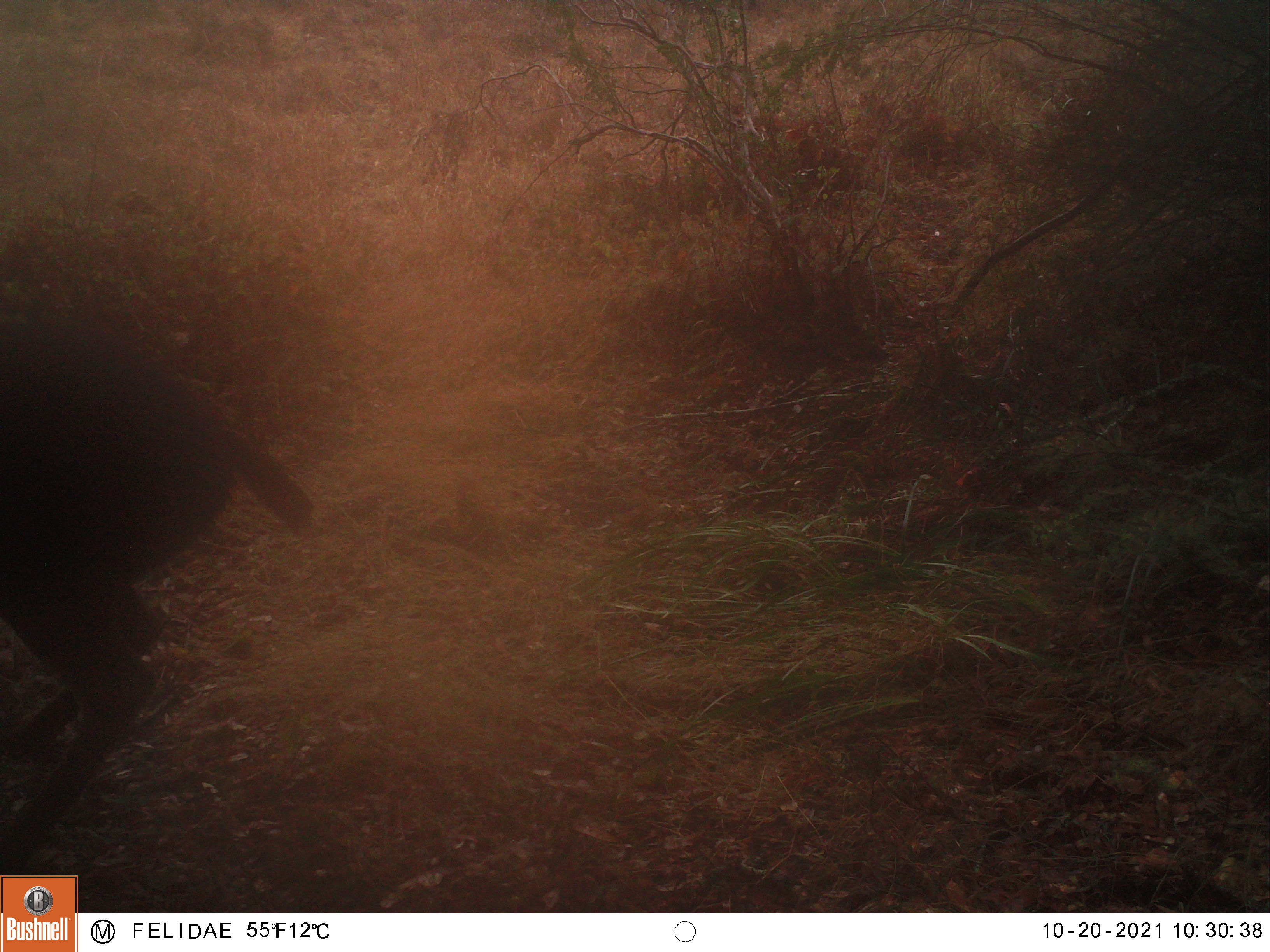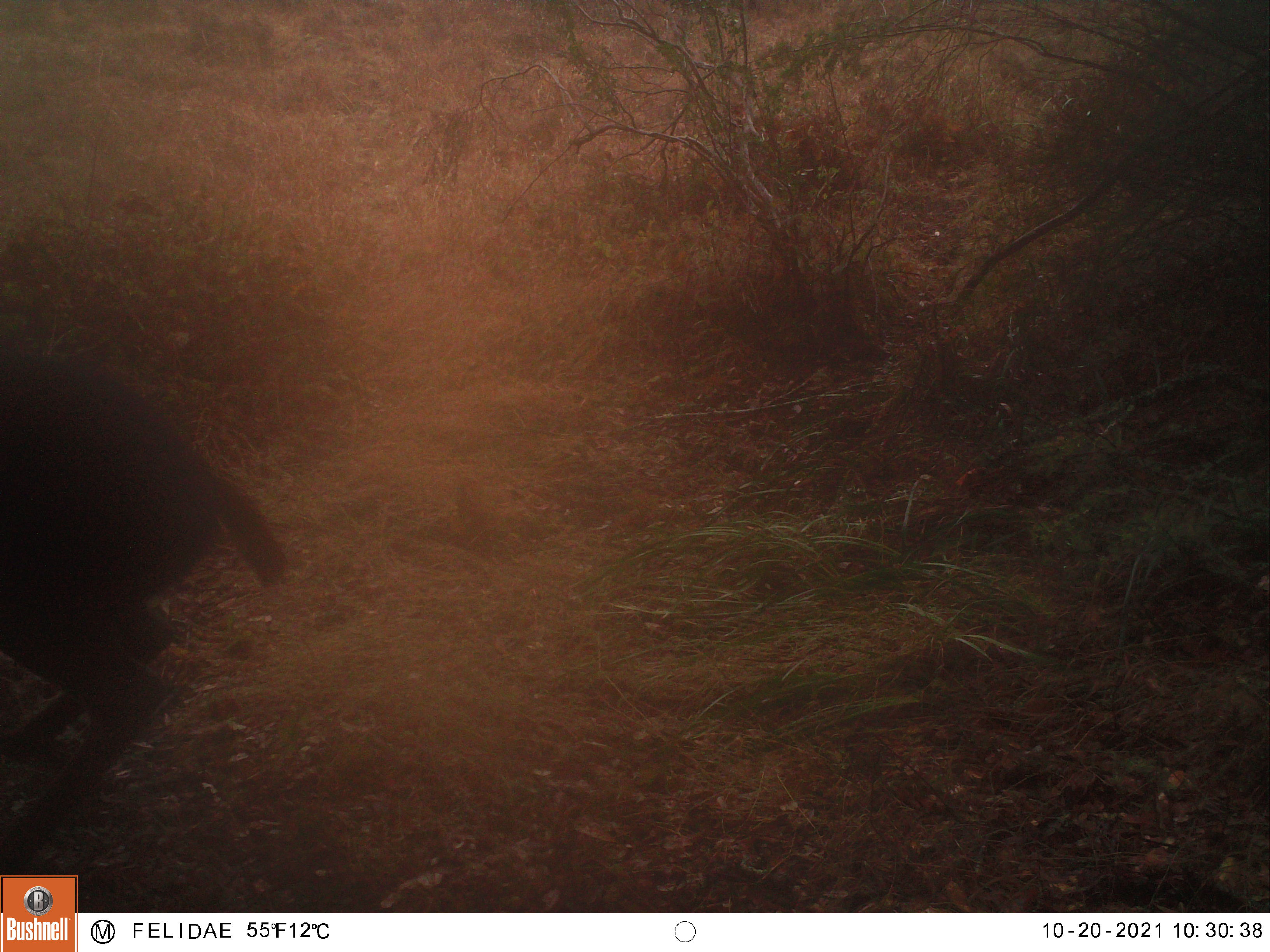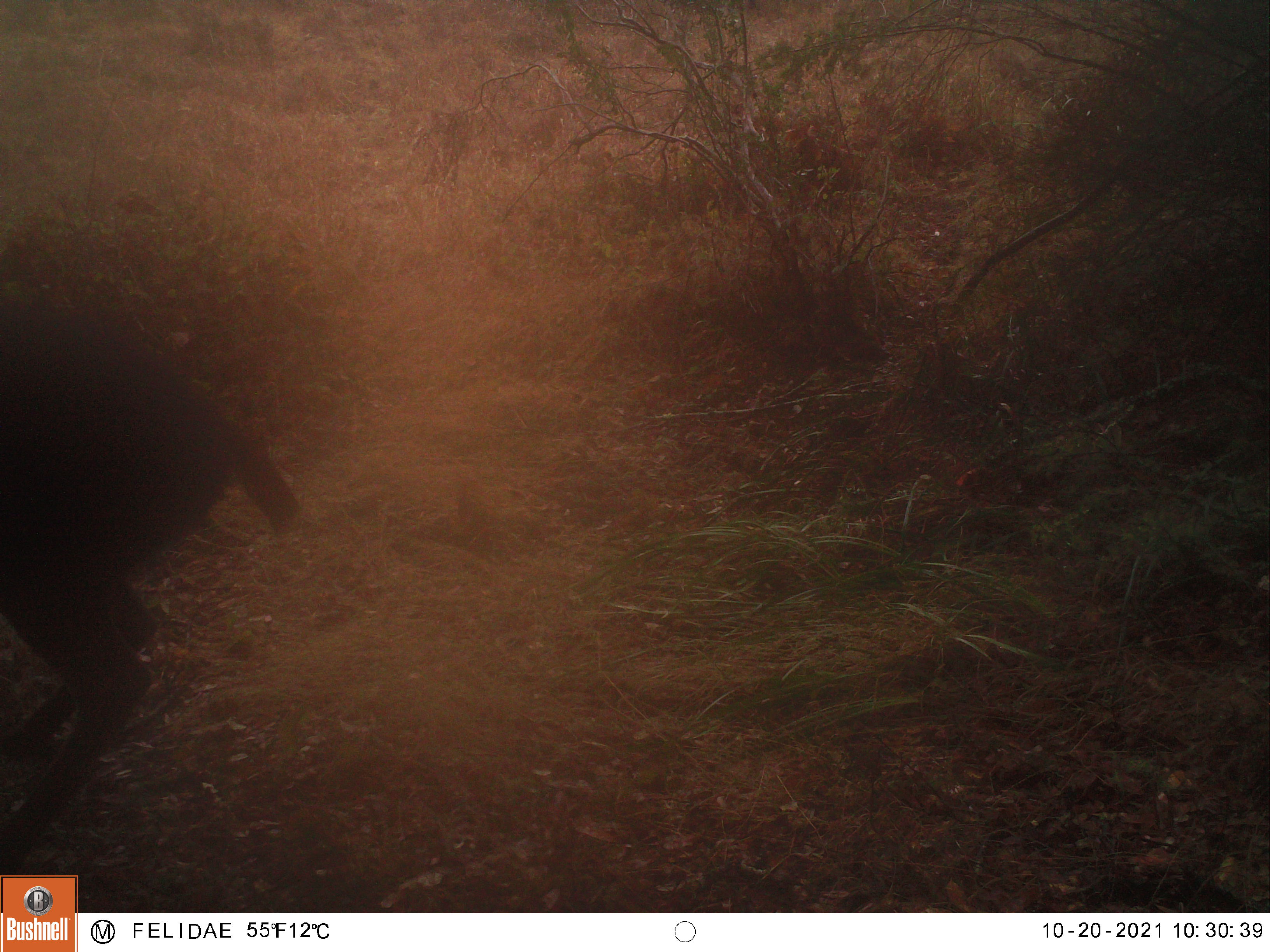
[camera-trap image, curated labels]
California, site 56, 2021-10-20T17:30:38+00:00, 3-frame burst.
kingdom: Animalia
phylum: Chordata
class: Mammalia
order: Artiodactyla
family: Cervidae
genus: Odocoileus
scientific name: Odocoileus hemionus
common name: mule deer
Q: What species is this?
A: Mule deer (Odocoileus hemionus).